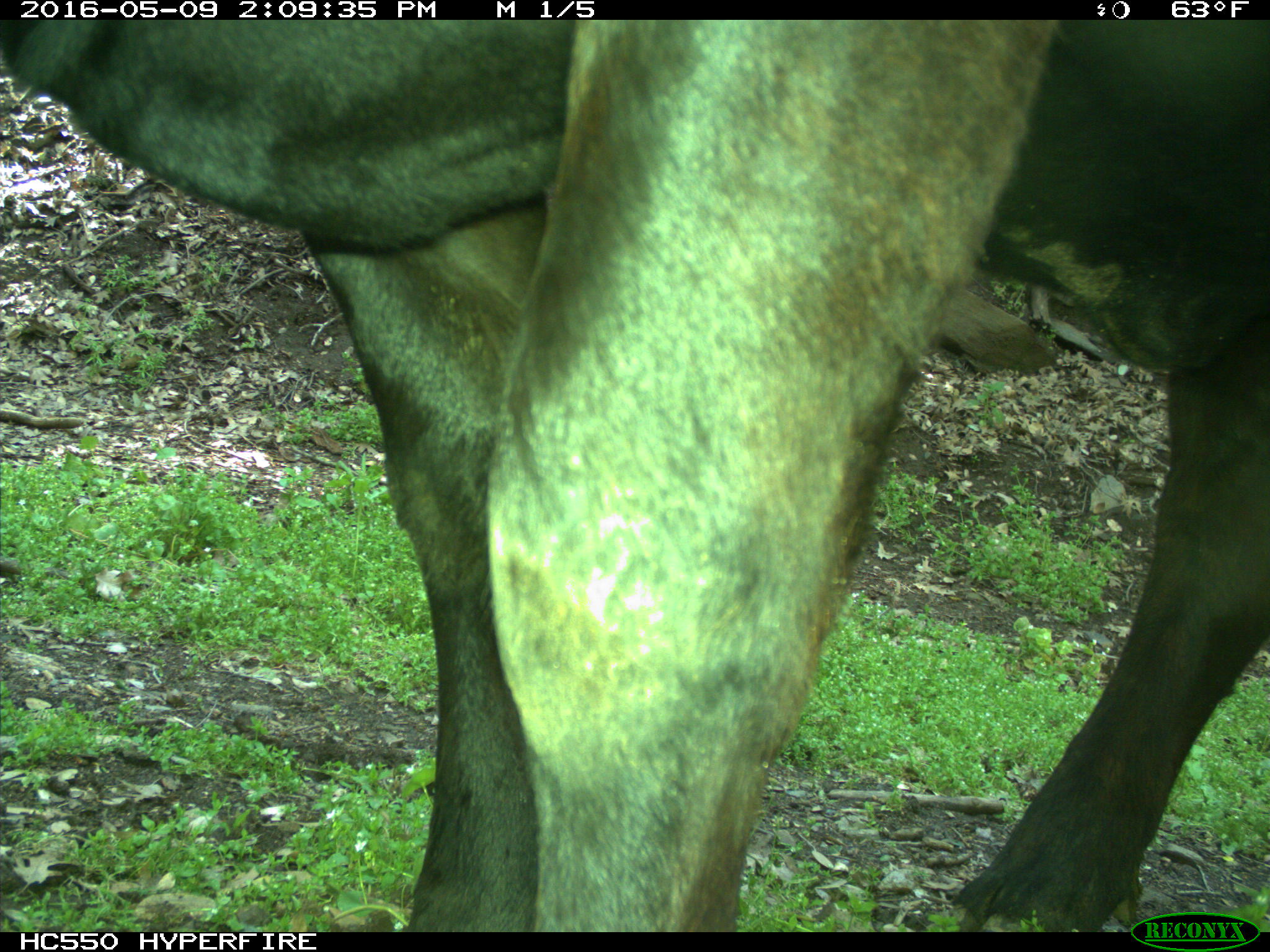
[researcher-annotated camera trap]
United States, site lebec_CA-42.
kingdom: Animalia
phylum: Chordata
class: Mammalia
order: Artiodactyla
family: Bovidae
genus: Bos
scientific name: Bos taurus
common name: domestic cow